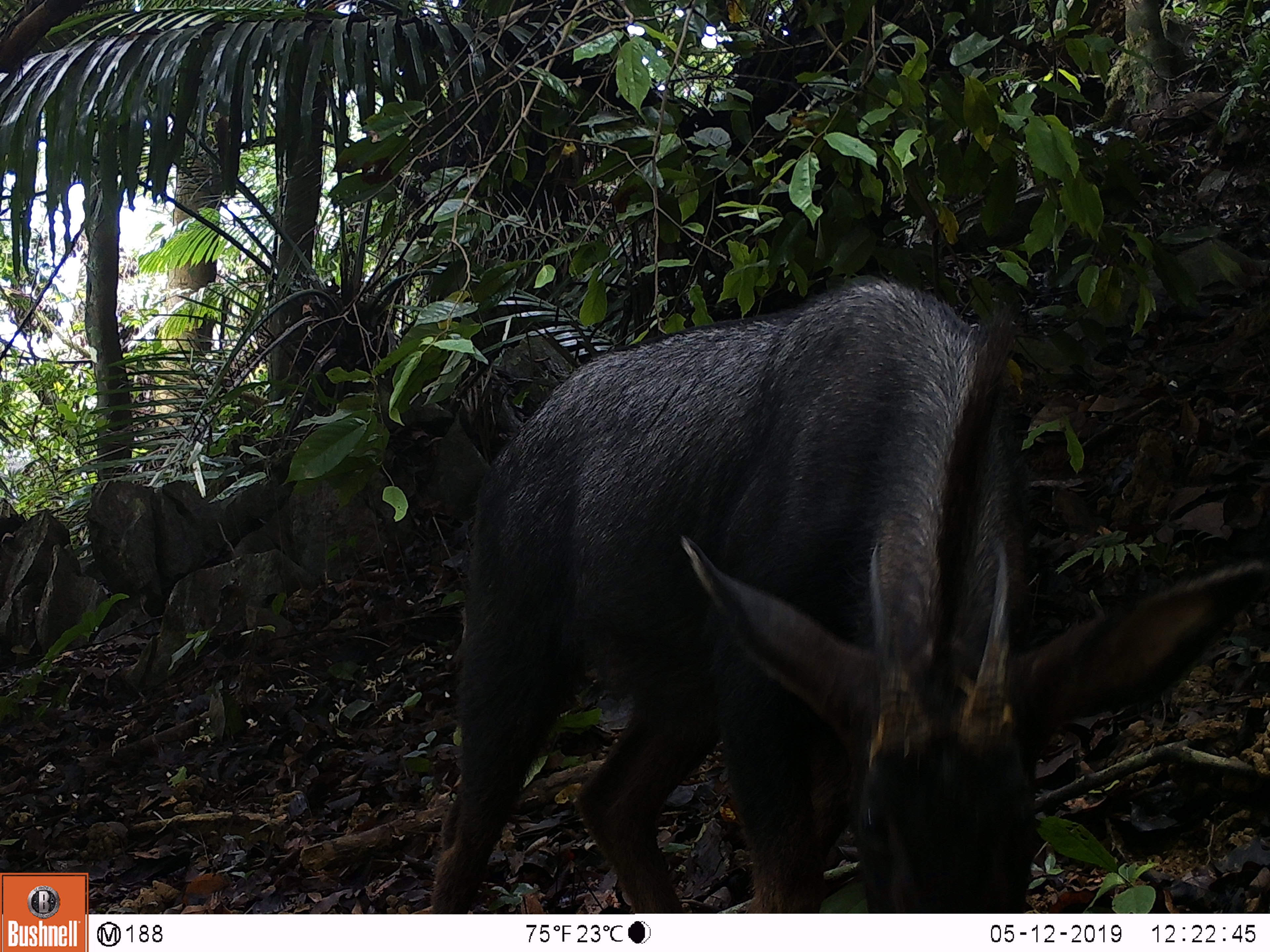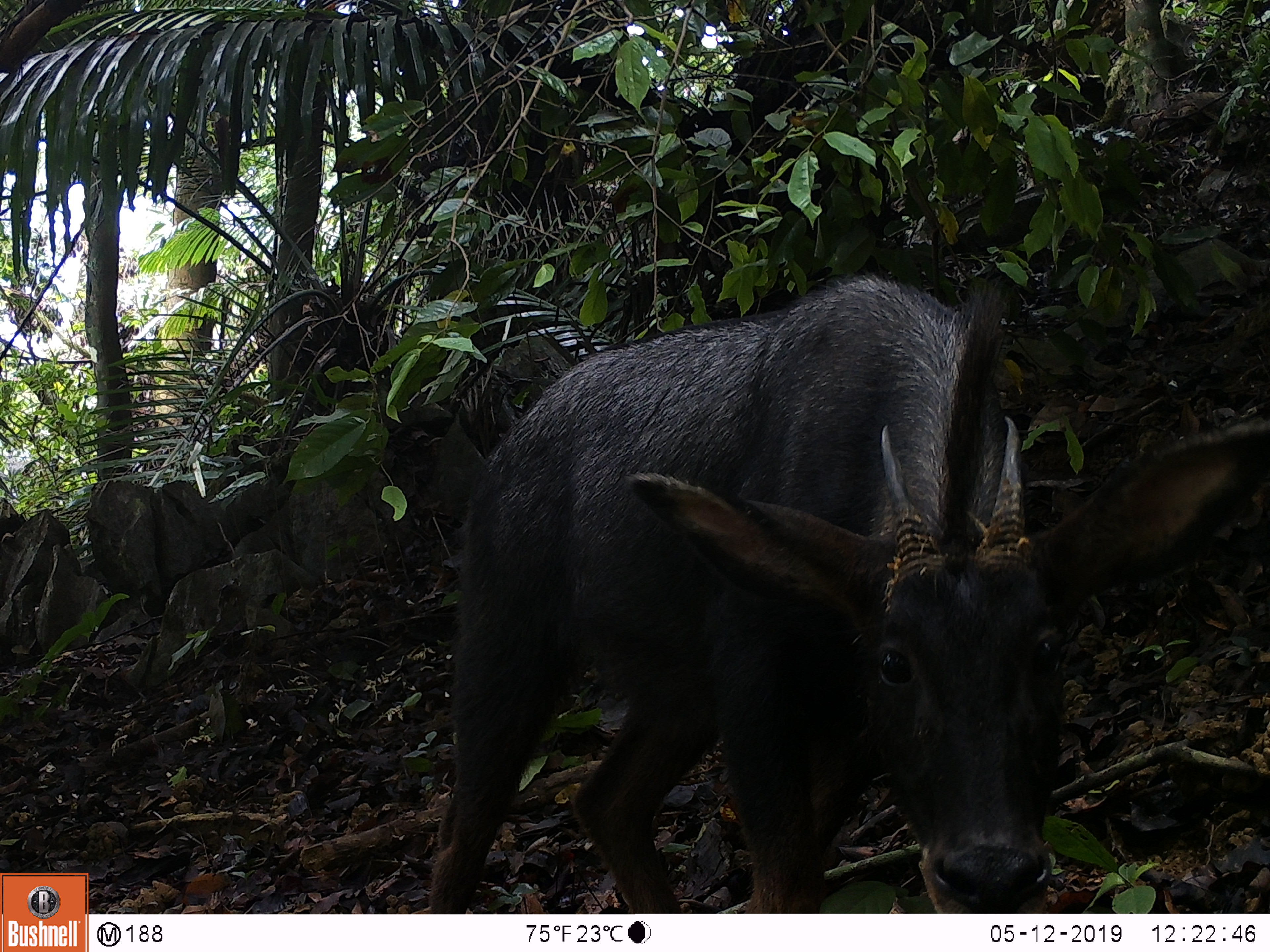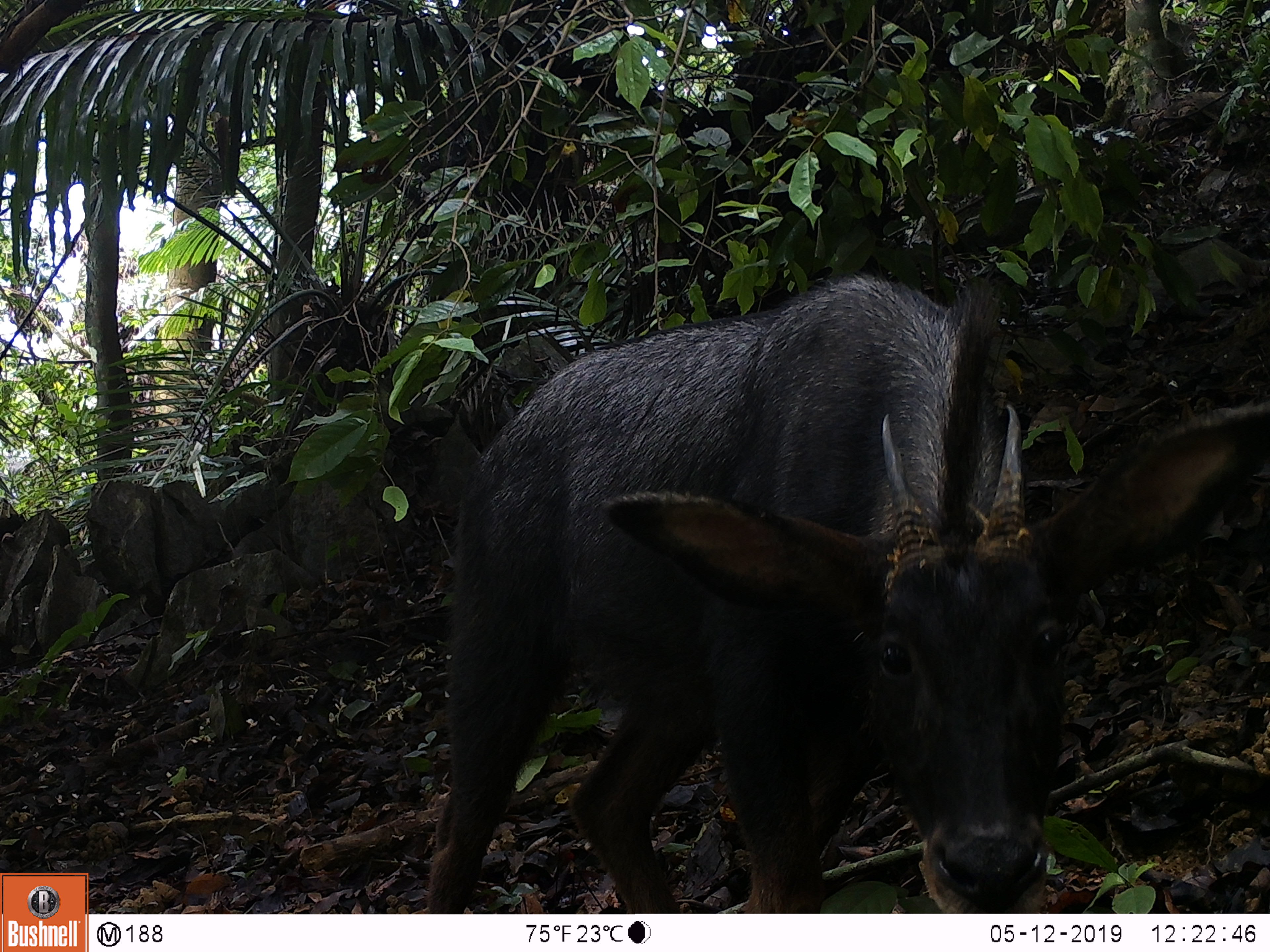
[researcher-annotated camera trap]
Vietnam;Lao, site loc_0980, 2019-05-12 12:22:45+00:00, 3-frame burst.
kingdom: Animalia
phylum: Chordata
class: Mammalia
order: Artiodactyla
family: Bovidae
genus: Capricornis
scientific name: Capricornis sumatraensis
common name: chinese serow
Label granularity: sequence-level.